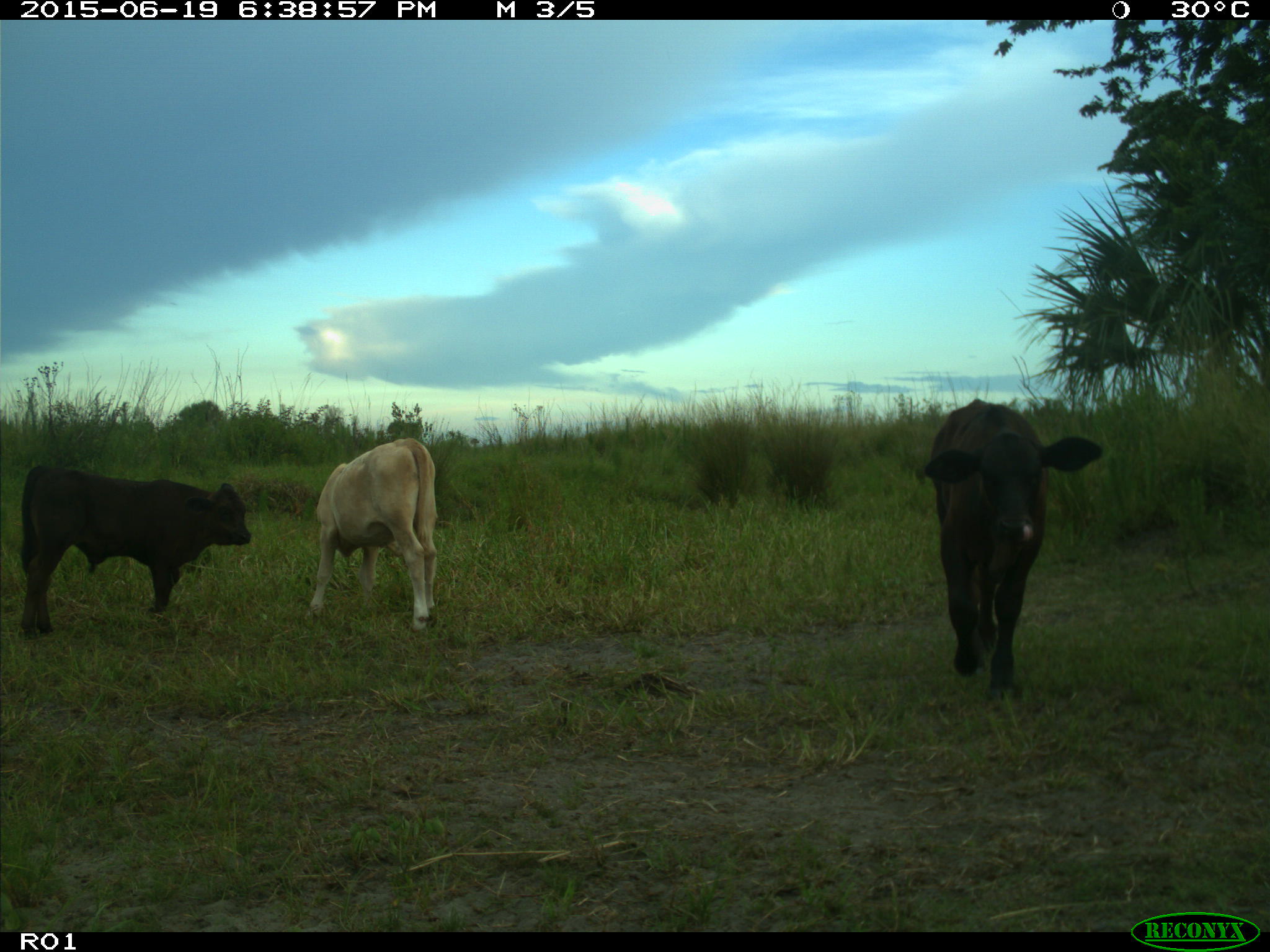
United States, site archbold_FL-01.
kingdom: Animalia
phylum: Chordata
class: Mammalia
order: Artiodactyla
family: Bovidae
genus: Bos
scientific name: Bos taurus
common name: domestic cow